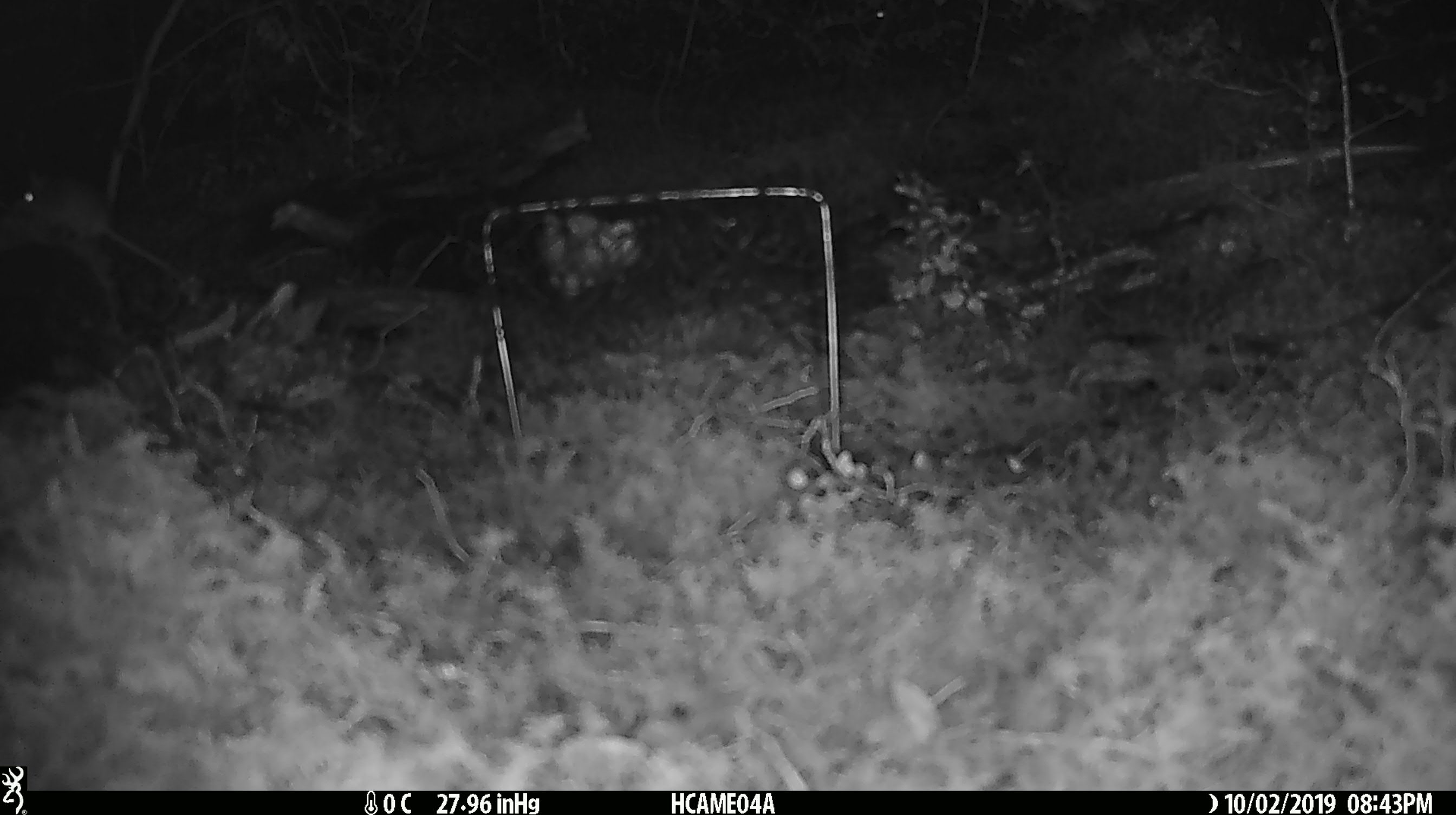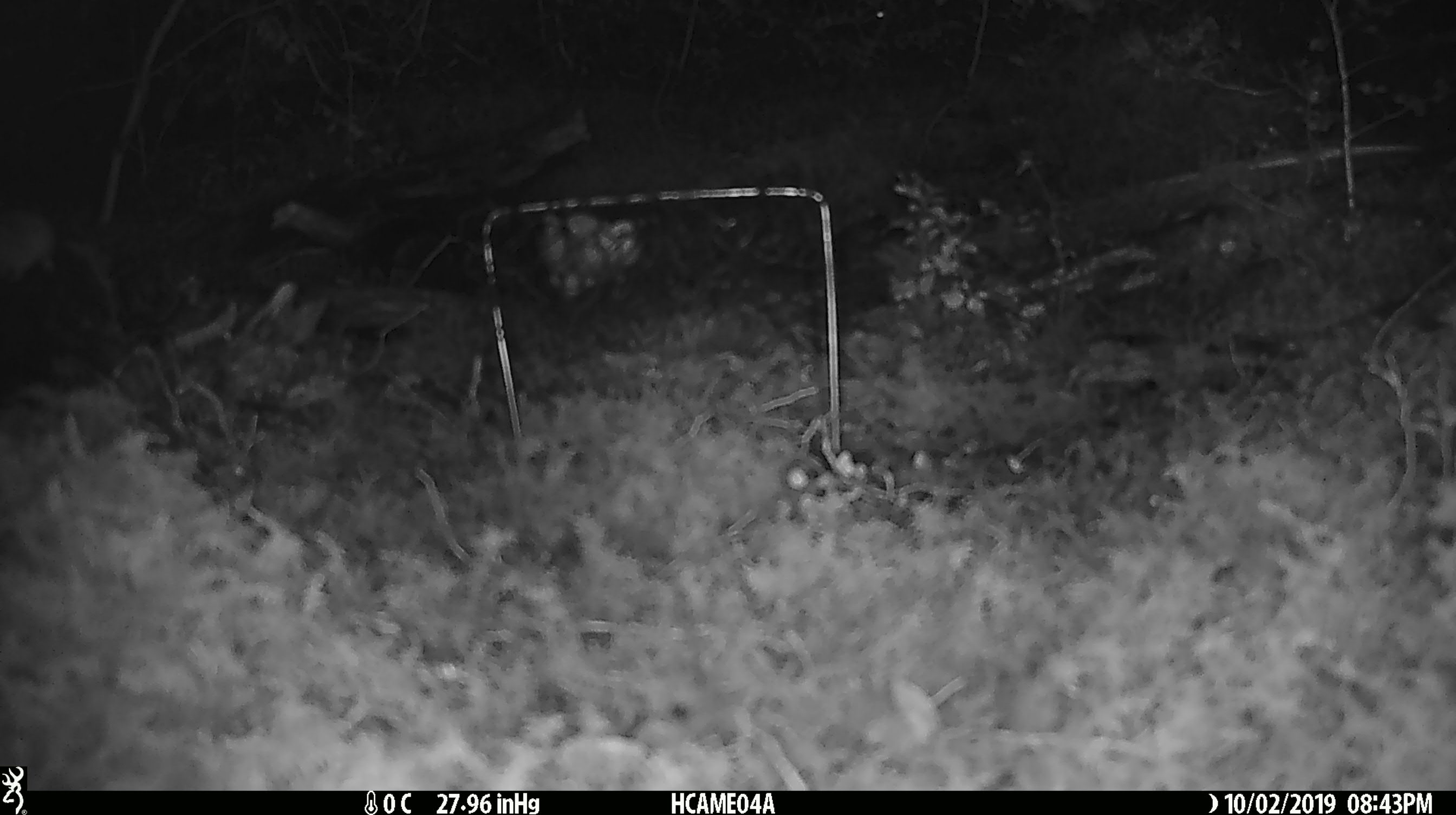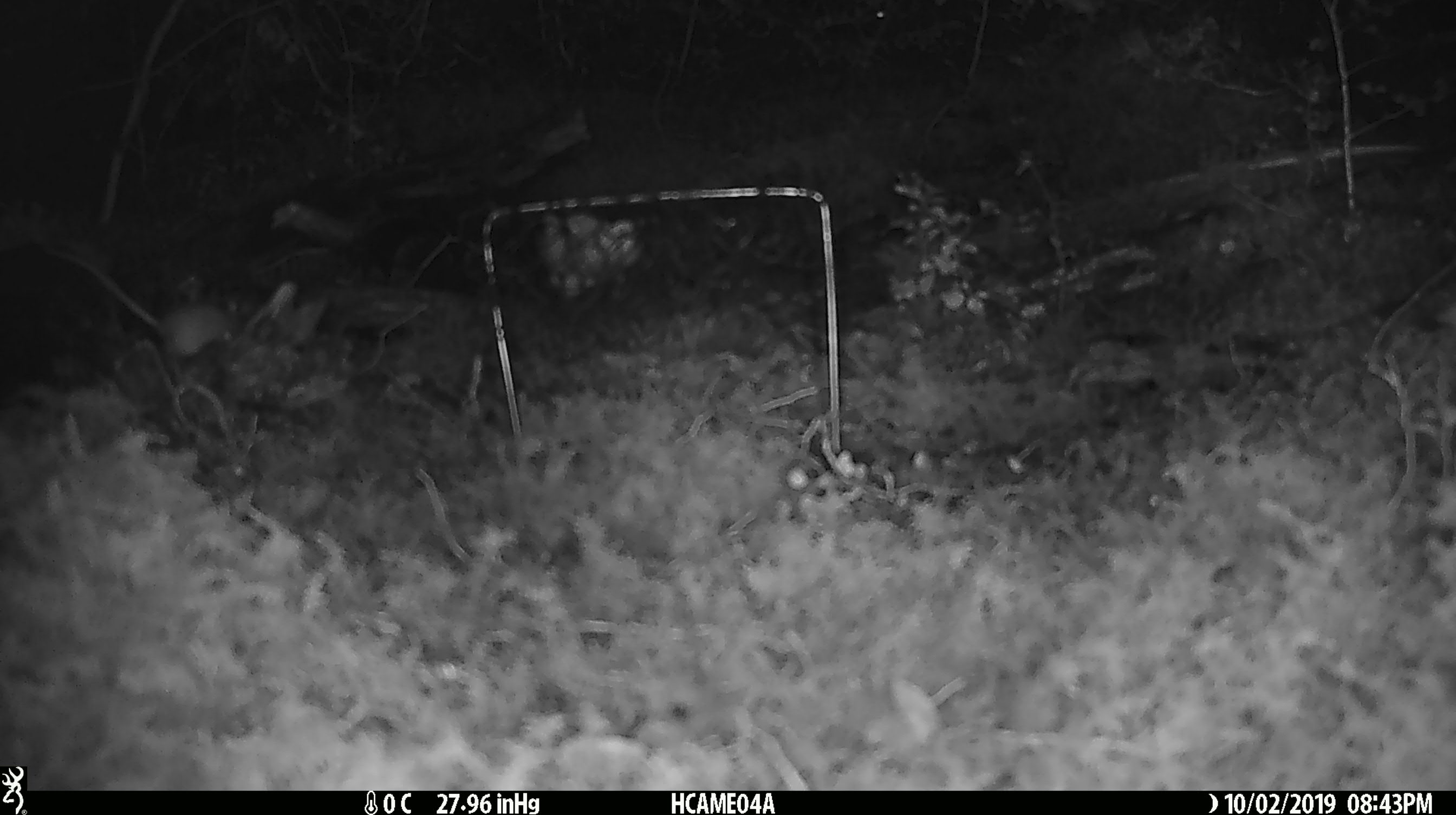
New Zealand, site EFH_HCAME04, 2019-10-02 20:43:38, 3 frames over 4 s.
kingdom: Animalia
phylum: Chordata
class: Mammalia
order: Rodentia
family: Muridae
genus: Mus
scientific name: Mus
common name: mouse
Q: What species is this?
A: Mouse (Mus).